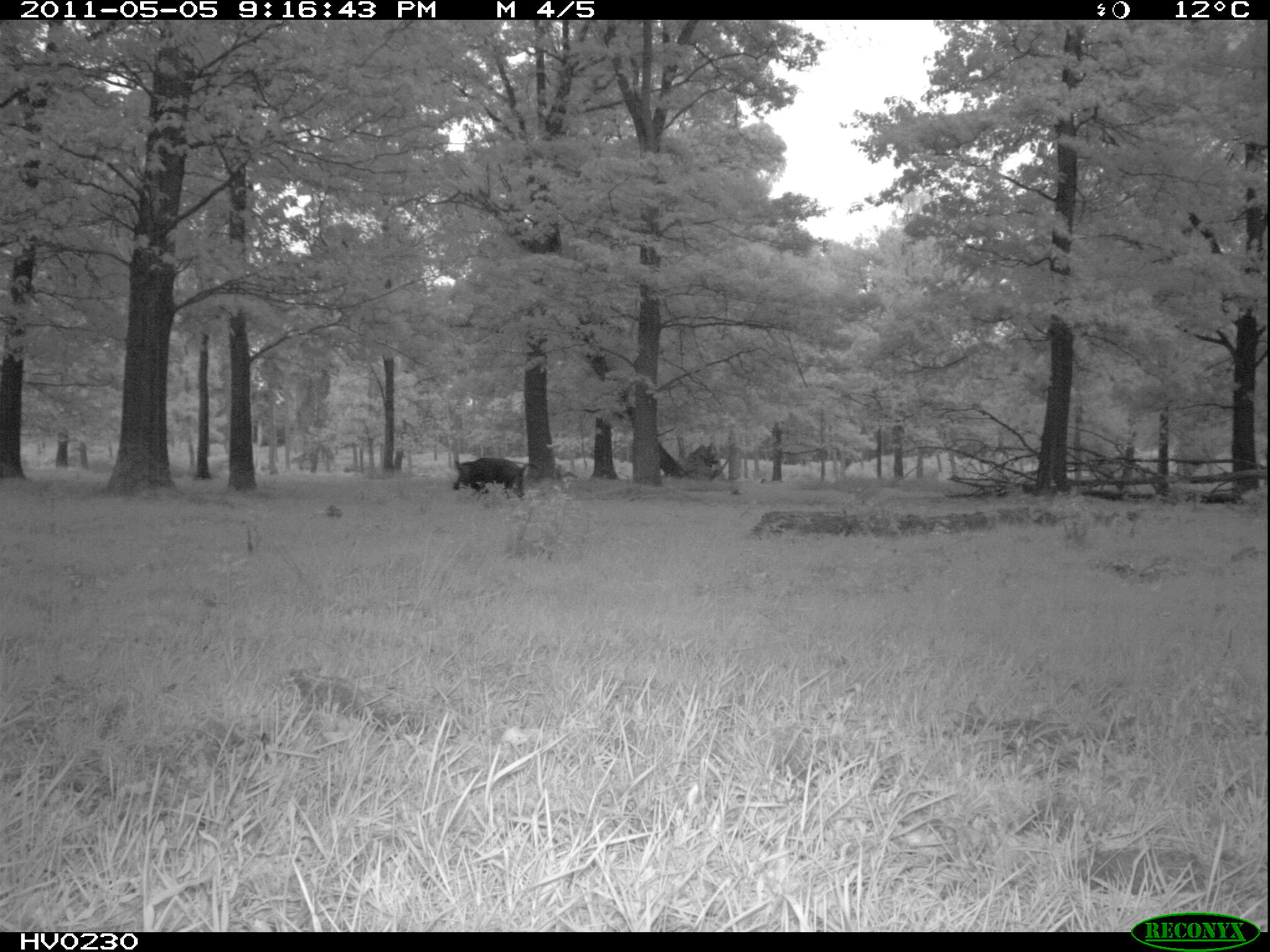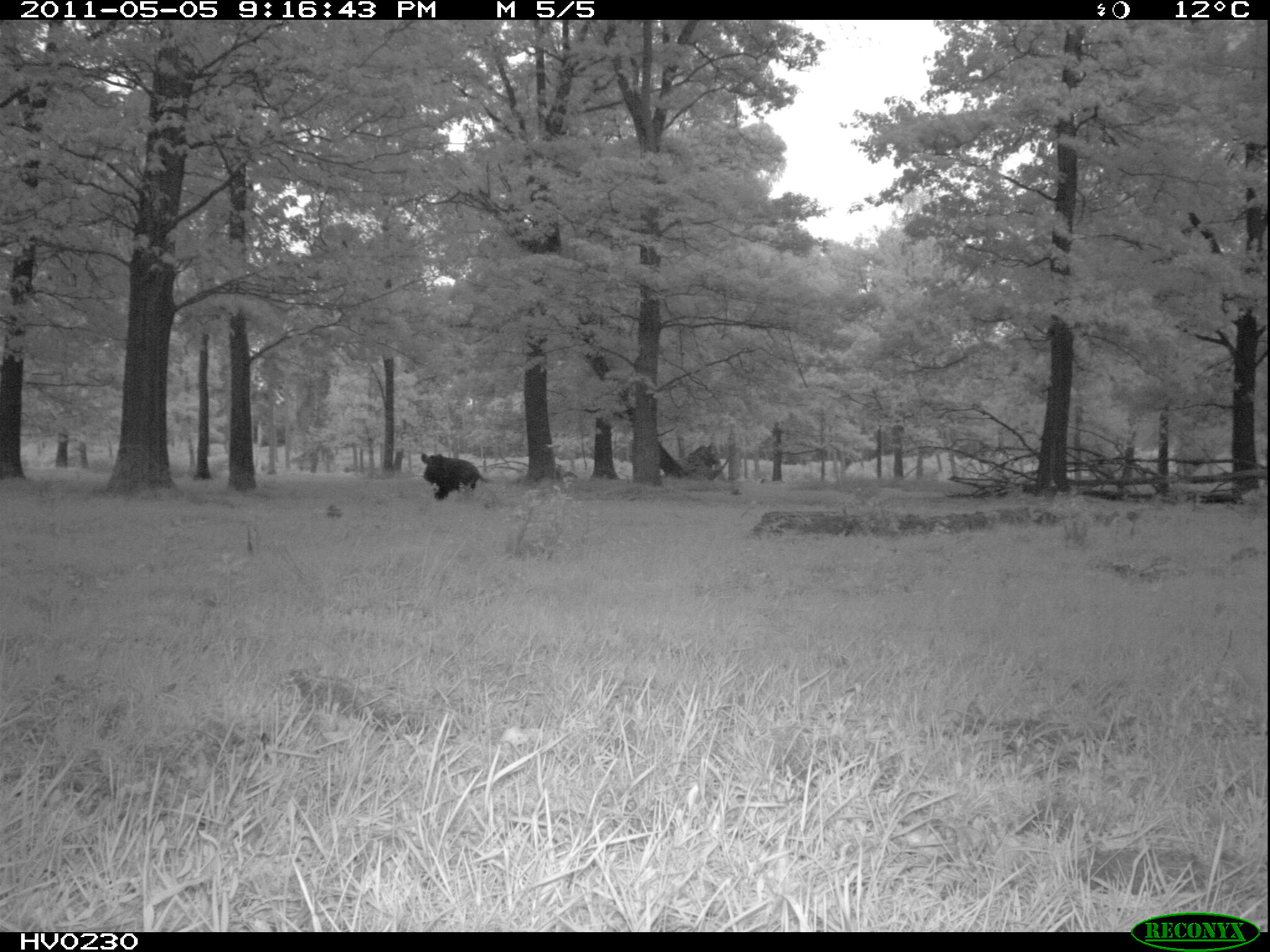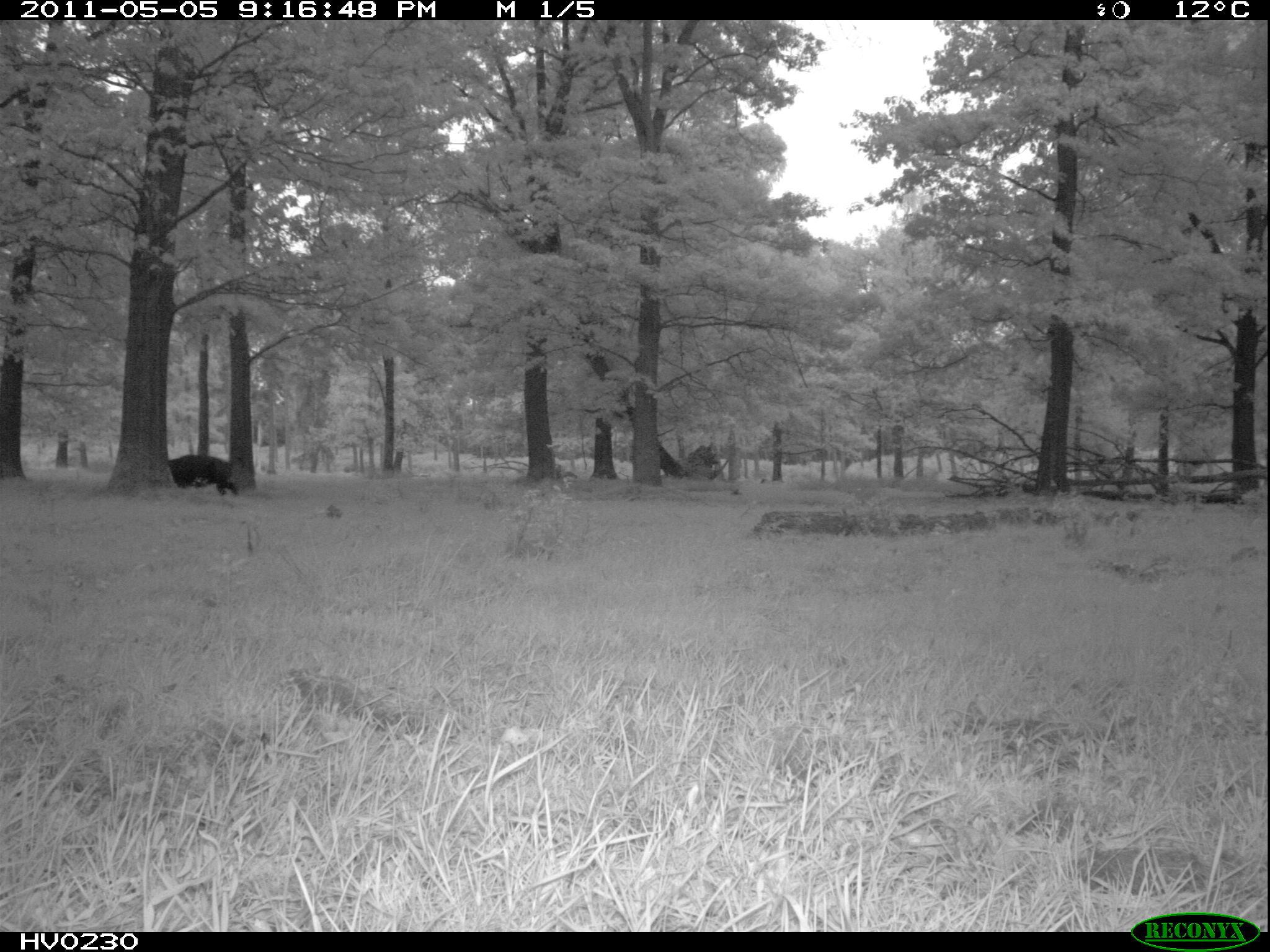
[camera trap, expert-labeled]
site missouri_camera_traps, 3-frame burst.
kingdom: Animalia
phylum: Chordata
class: Mammalia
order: Artiodactyla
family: Suidae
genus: Sus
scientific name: Sus scrofa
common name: wild boar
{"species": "wild boar (Sus scrofa)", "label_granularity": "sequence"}